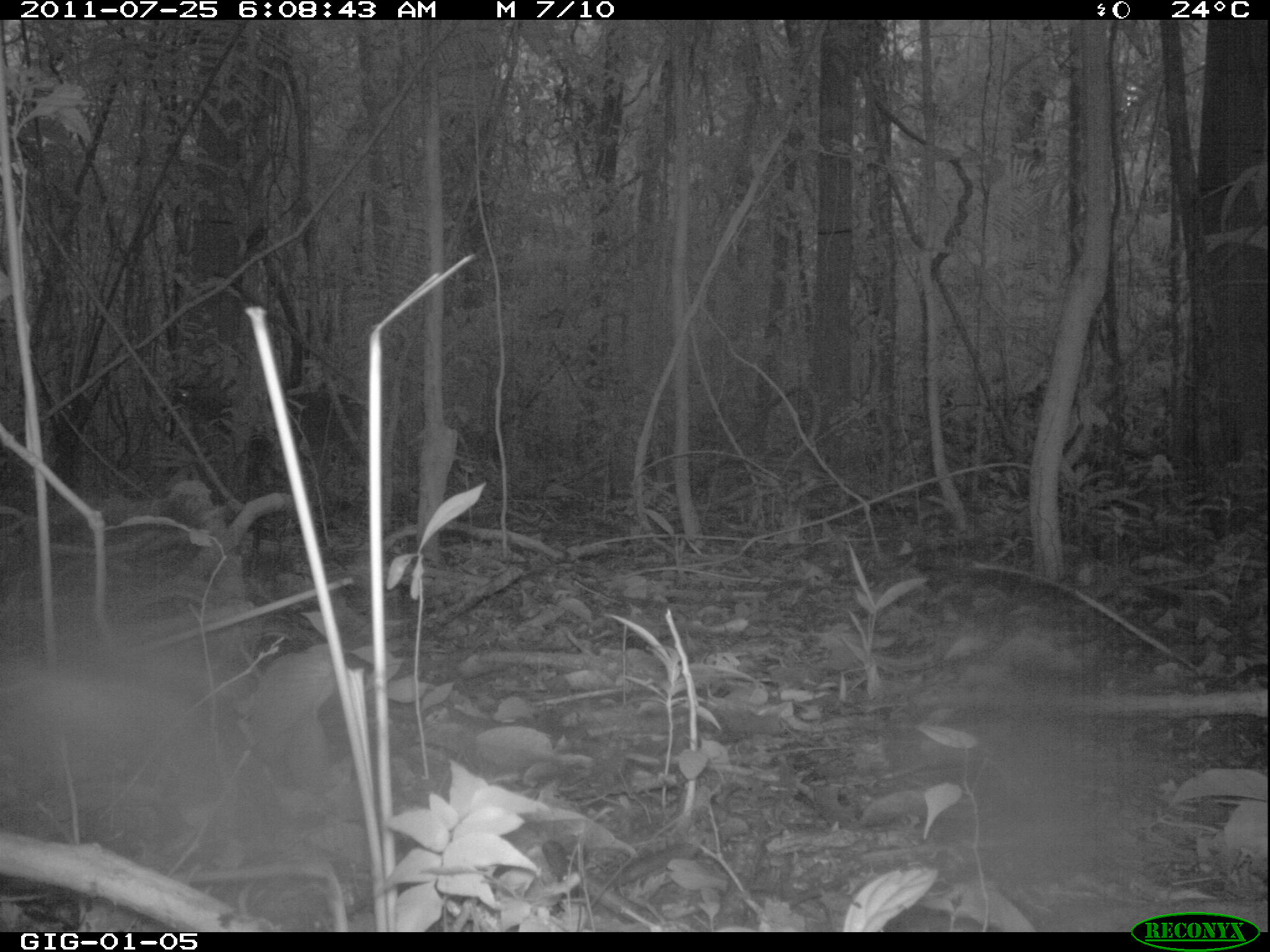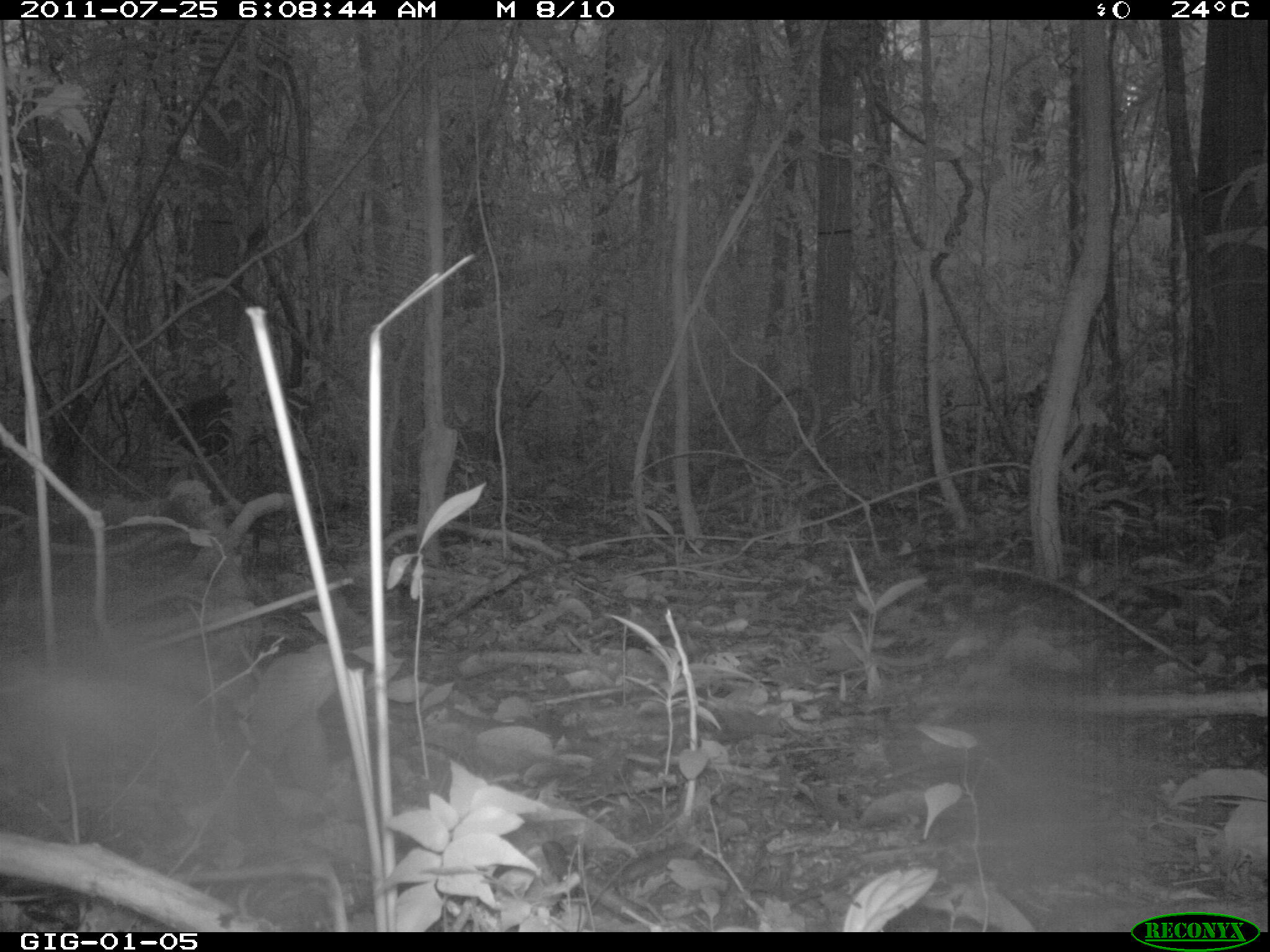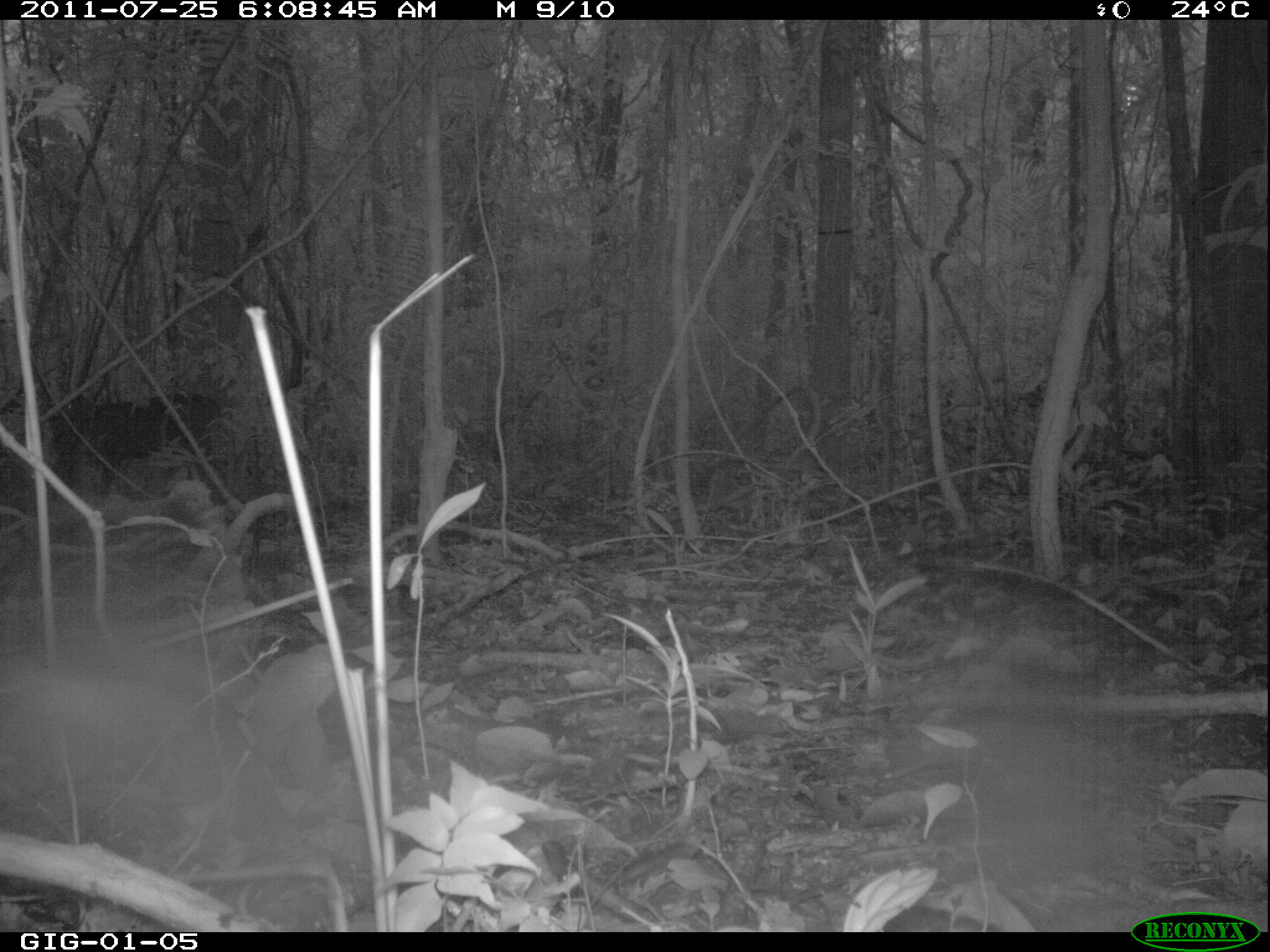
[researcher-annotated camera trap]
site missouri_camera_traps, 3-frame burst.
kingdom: Animalia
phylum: Chordata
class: Mammalia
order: Artiodactyla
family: Cervidae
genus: Odocoileus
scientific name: Odocoileus virginianus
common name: white-tailed deer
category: white tailed deer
White tailed deer (white-tailed deer) (Odocoileus virginianus). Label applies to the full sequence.